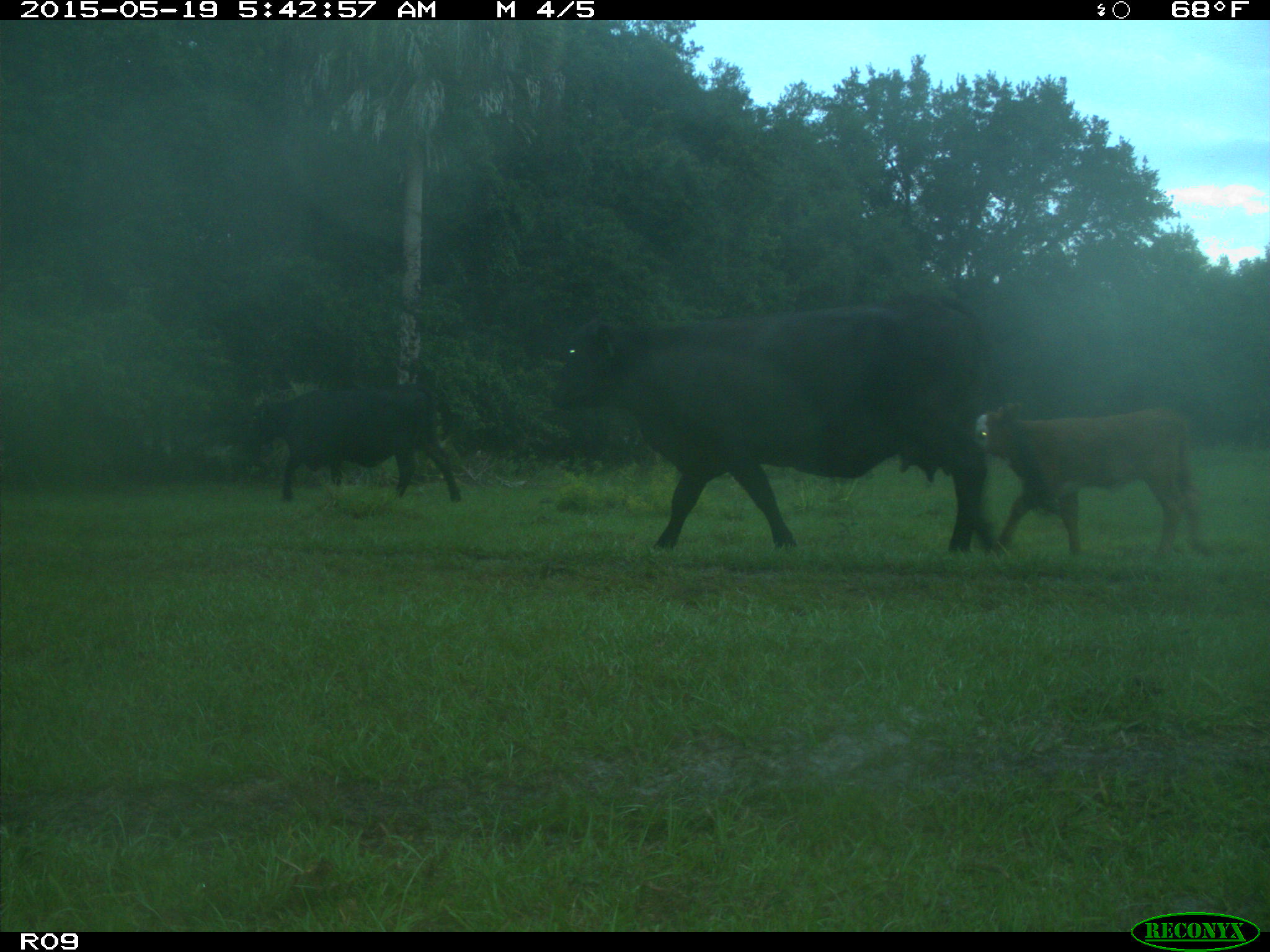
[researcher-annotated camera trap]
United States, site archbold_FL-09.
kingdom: Animalia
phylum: Chordata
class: Mammalia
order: Artiodactyla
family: Bovidae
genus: Bos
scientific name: Bos taurus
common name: domestic cow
Bos taurus (domestic cow).